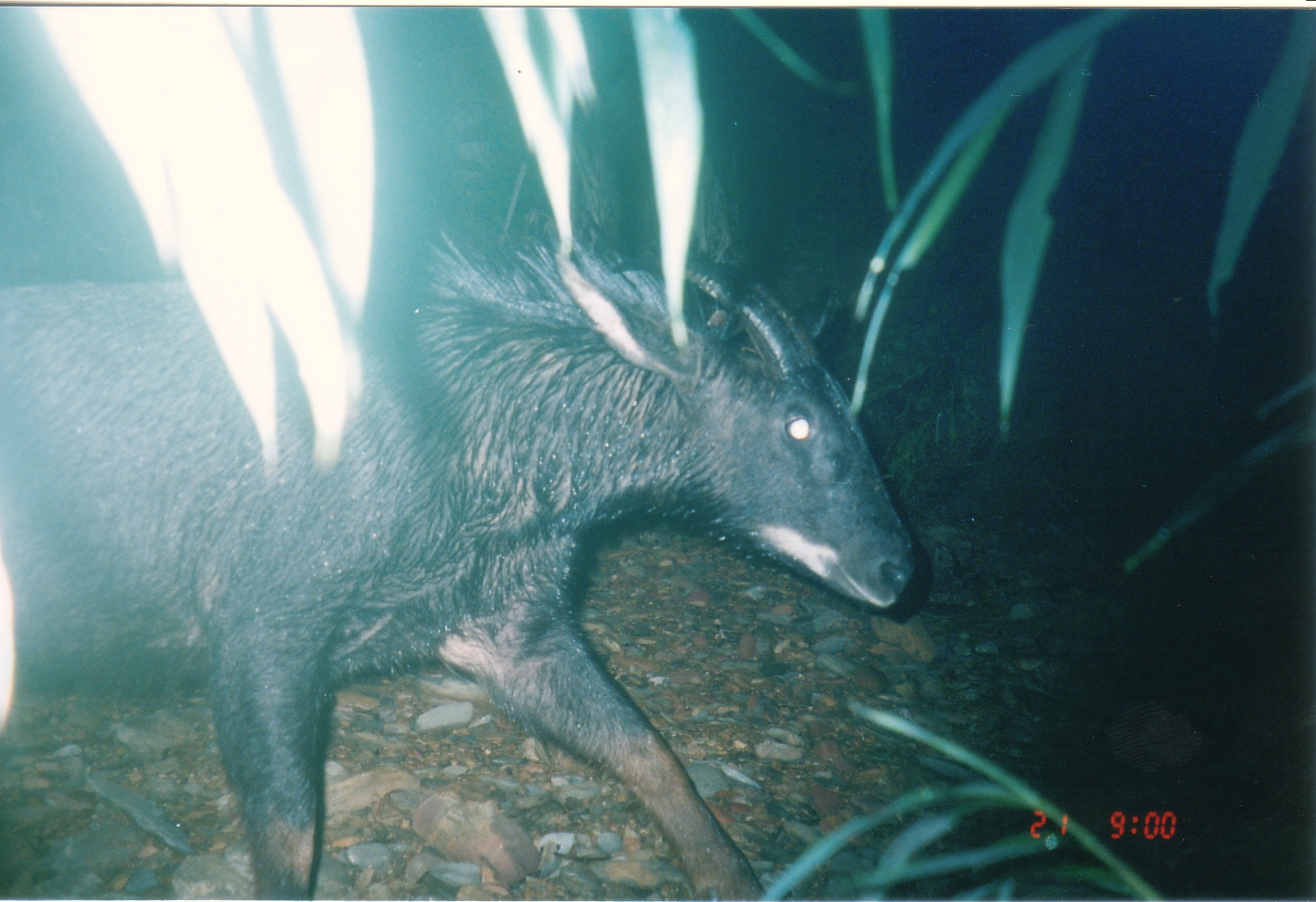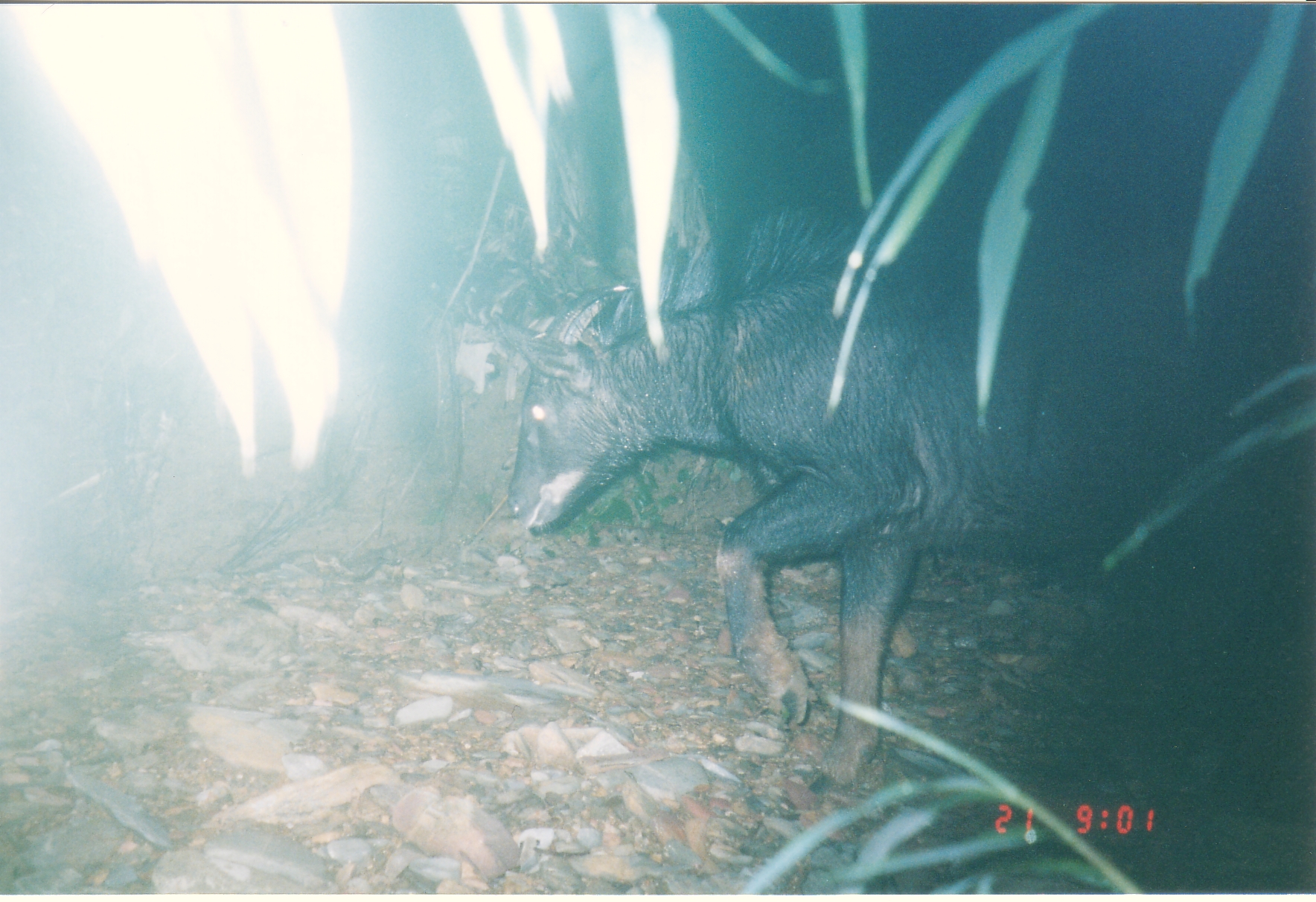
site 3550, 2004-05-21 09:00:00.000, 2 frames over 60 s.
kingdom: Animalia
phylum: Chordata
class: Mammalia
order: Artiodactyla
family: Bovidae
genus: Capricornis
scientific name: Capricornis sumatraensis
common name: chinese serow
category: capricornis milneedwardsii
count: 1